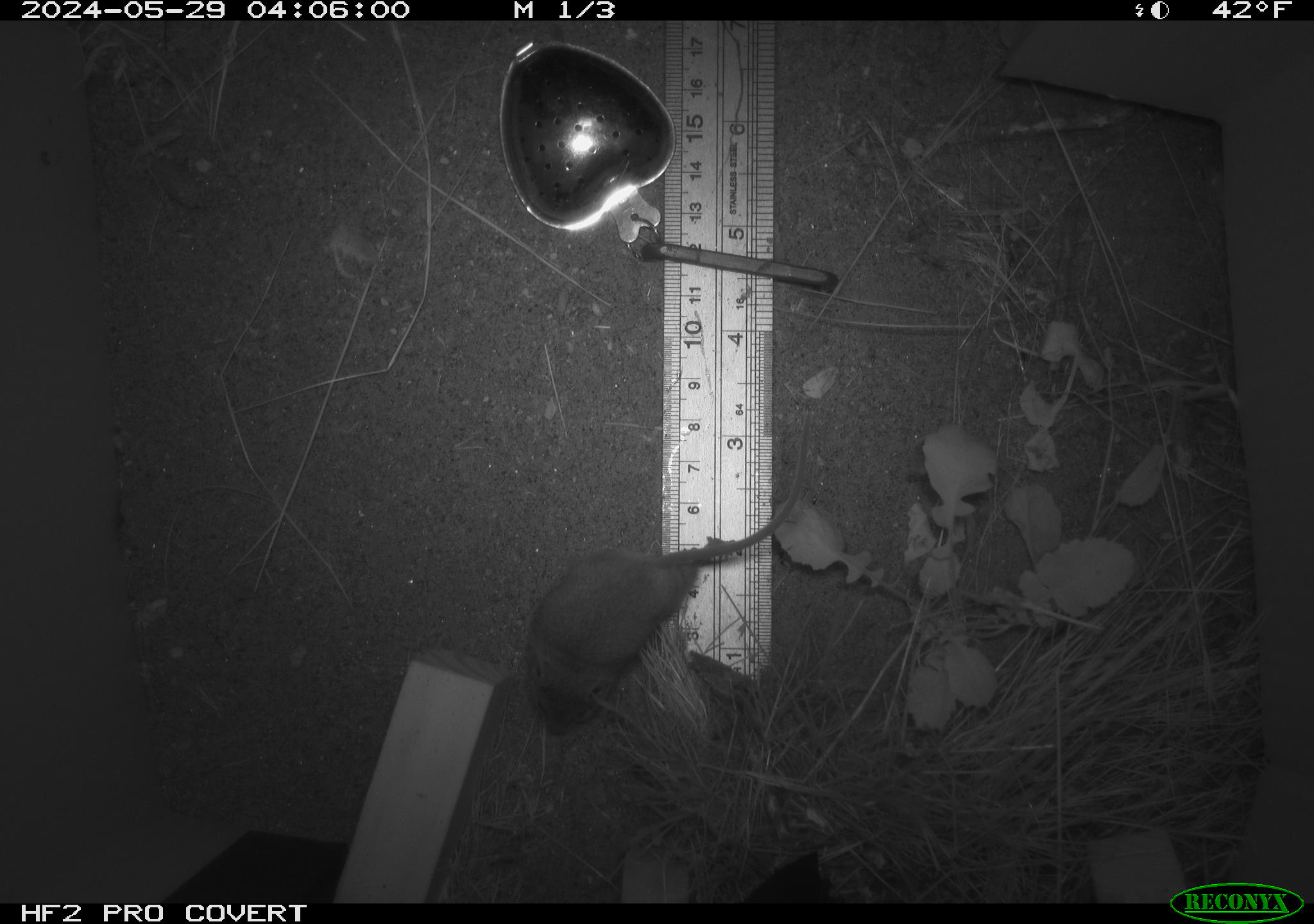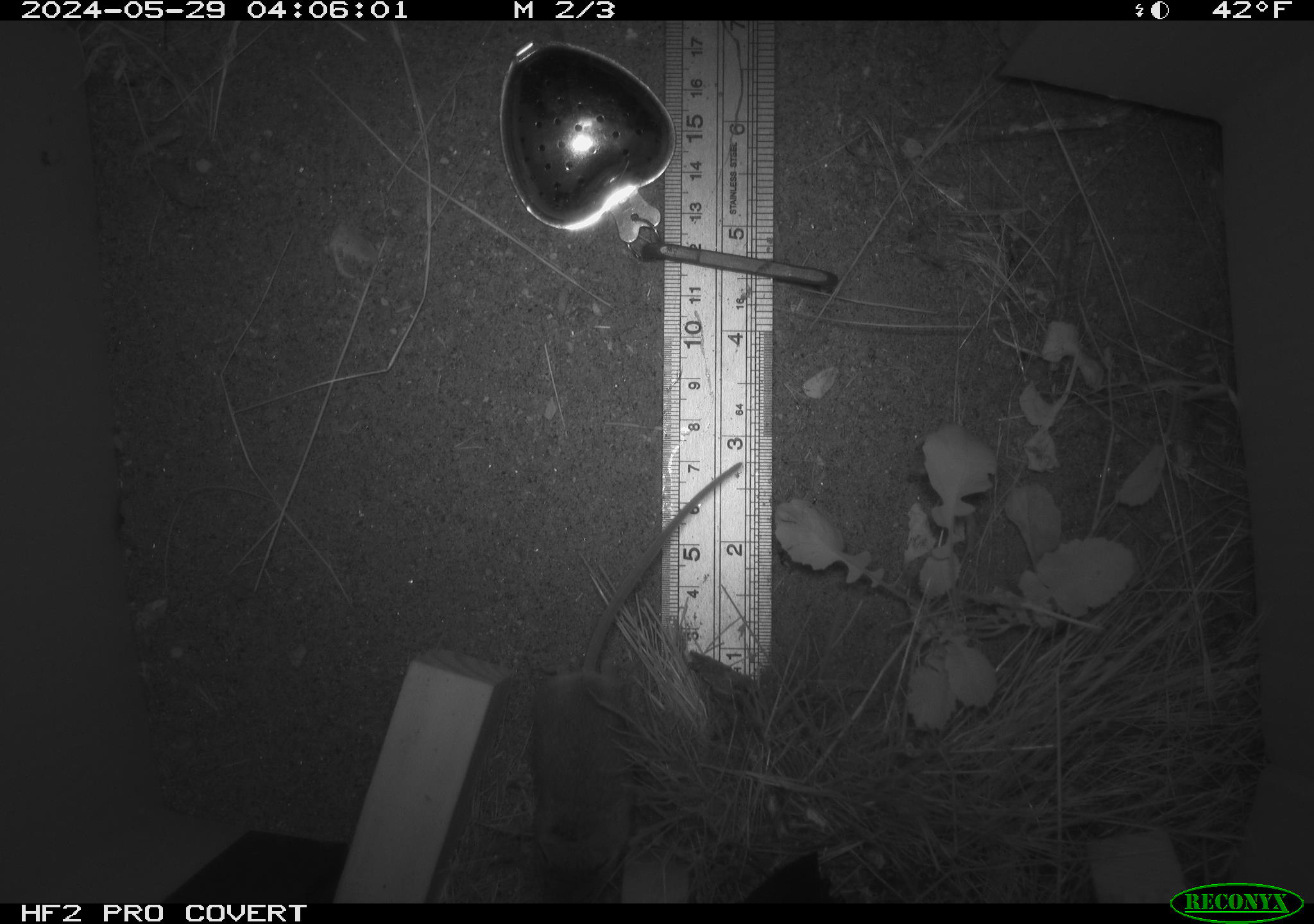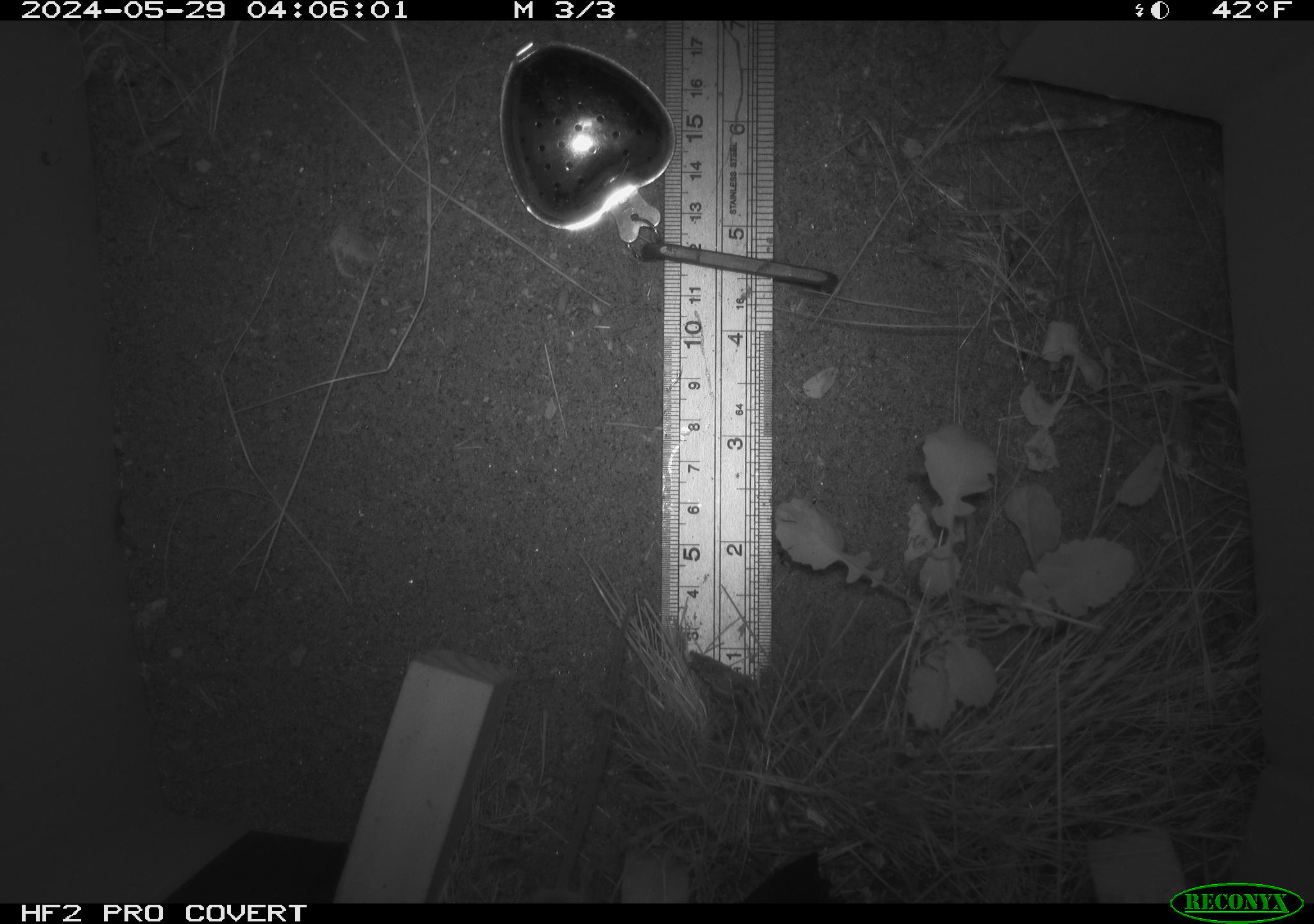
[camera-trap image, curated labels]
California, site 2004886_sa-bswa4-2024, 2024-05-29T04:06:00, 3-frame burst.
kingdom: Animalia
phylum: Chordata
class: Mammalia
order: Rodentia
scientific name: Rodentia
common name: rodent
Rodent (Rodentia).